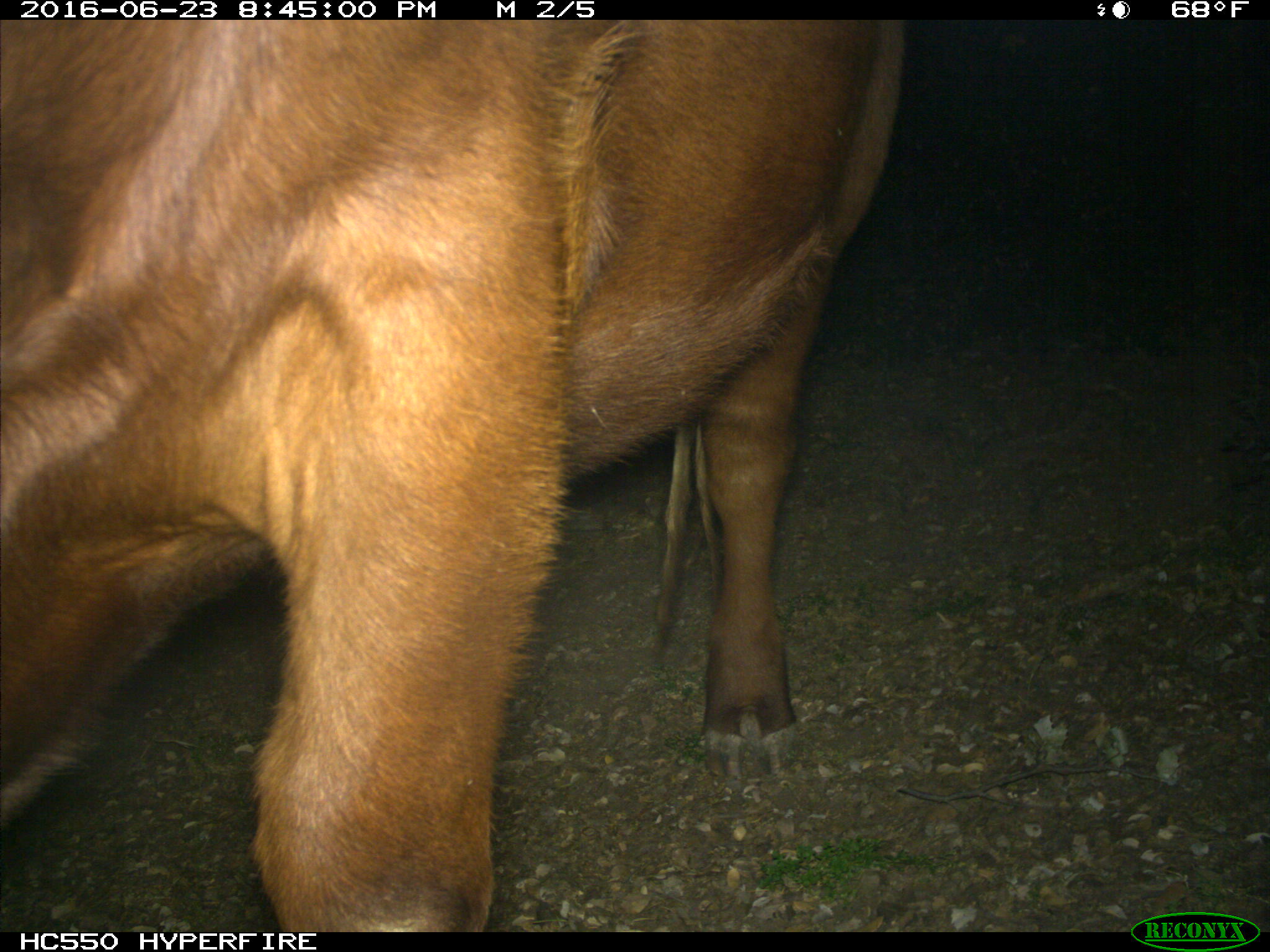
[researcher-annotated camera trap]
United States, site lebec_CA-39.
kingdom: Animalia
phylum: Chordata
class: Mammalia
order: Artiodactyla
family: Bovidae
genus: Bos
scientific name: Bos taurus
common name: domestic cow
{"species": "Bos taurus (domestic cow)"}